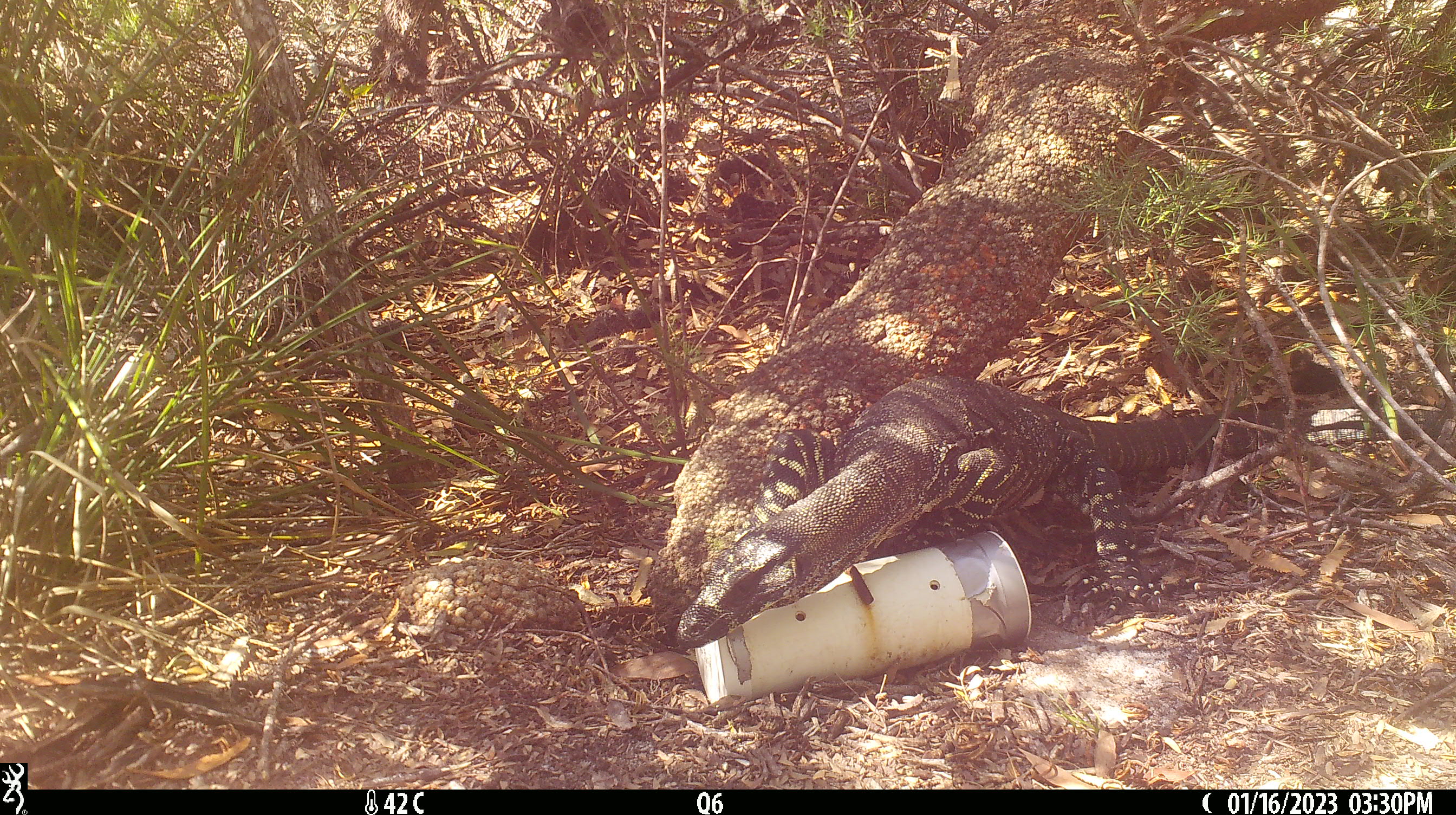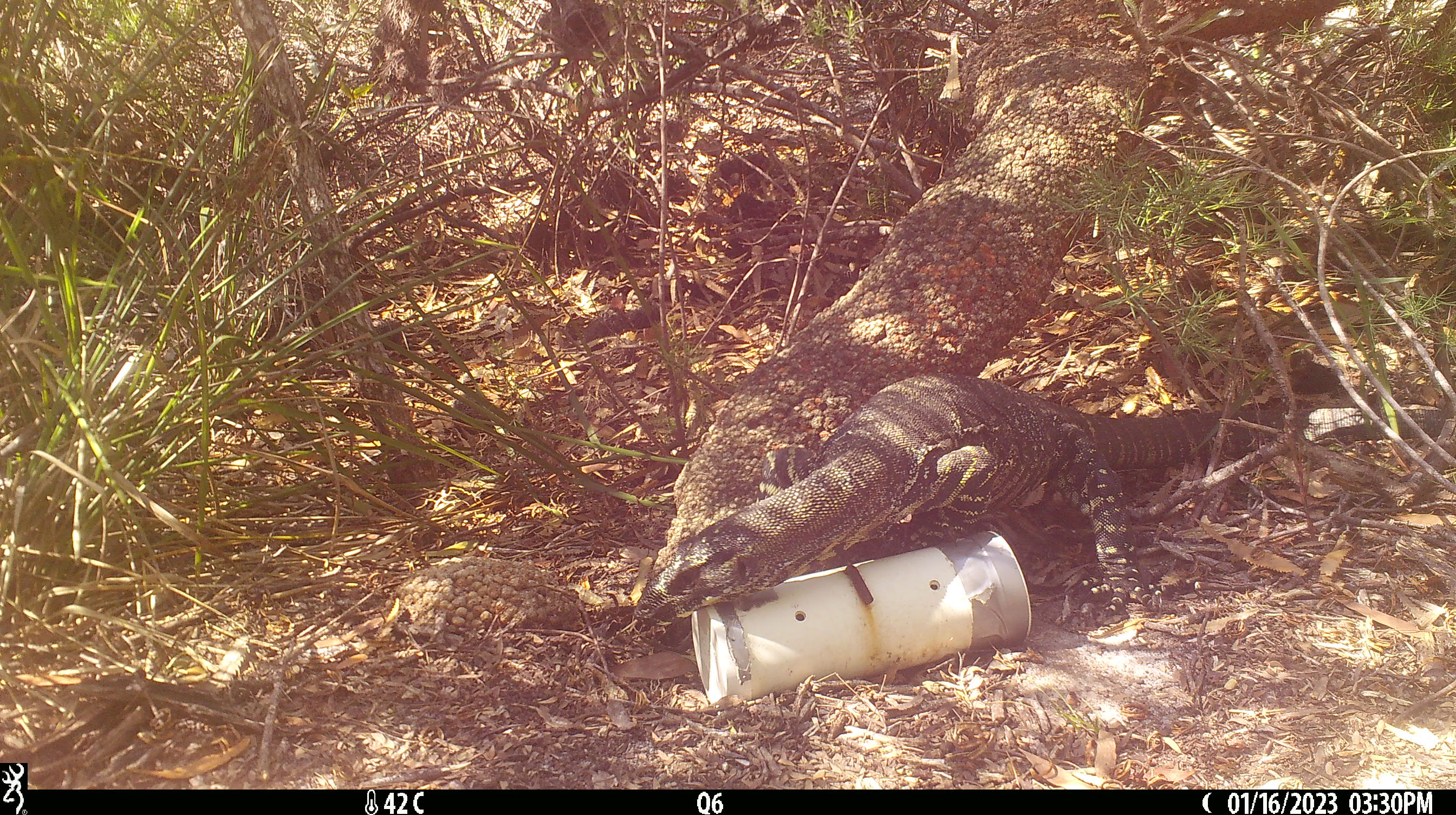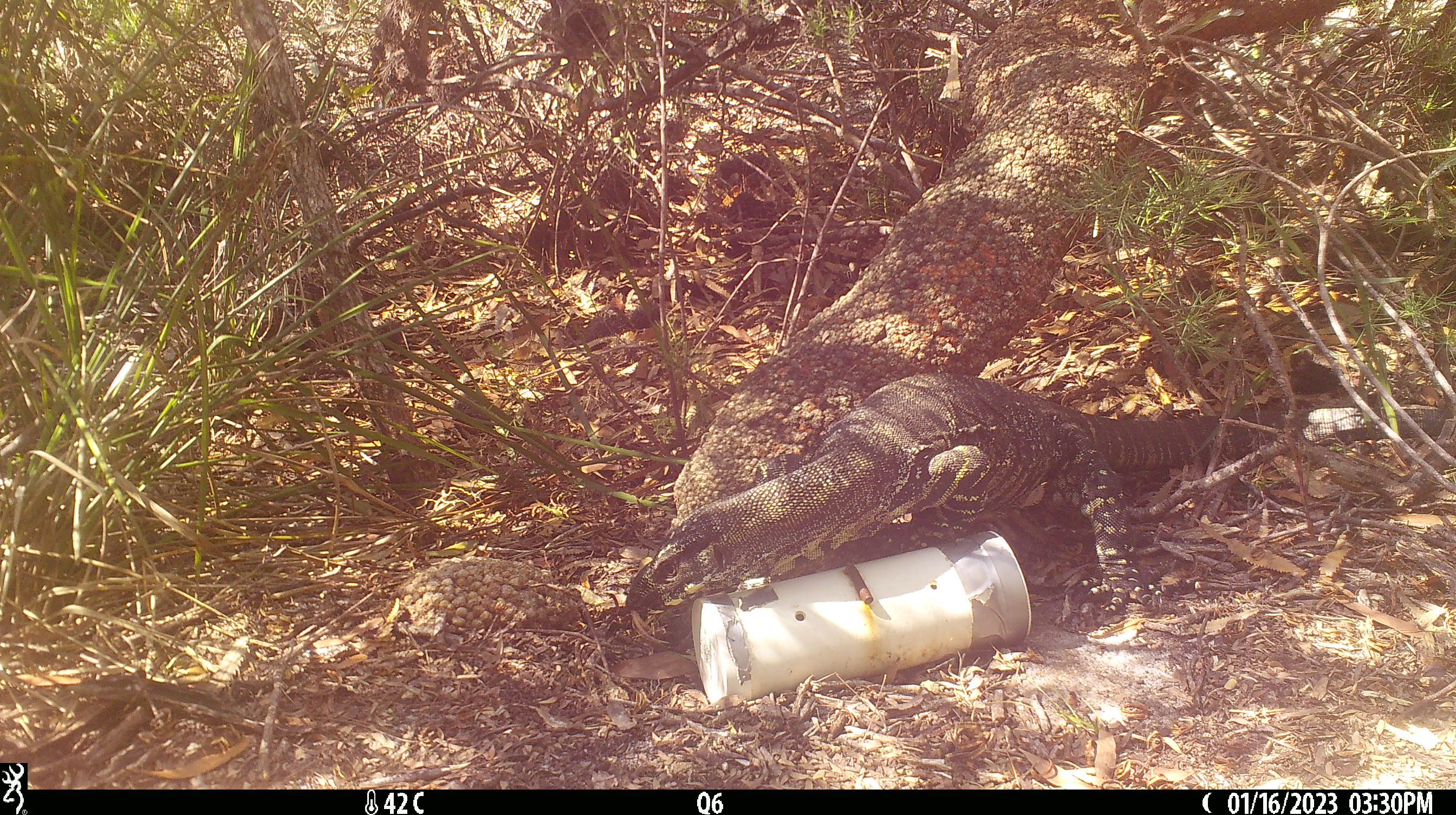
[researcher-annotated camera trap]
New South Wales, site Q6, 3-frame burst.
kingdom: Animalia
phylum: Chordata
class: Reptilia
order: Squamata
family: Varanidae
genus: Varanus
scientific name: Varanus varius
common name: lace monitor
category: goanna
Goanna (lace monitor) (Varanus varius).